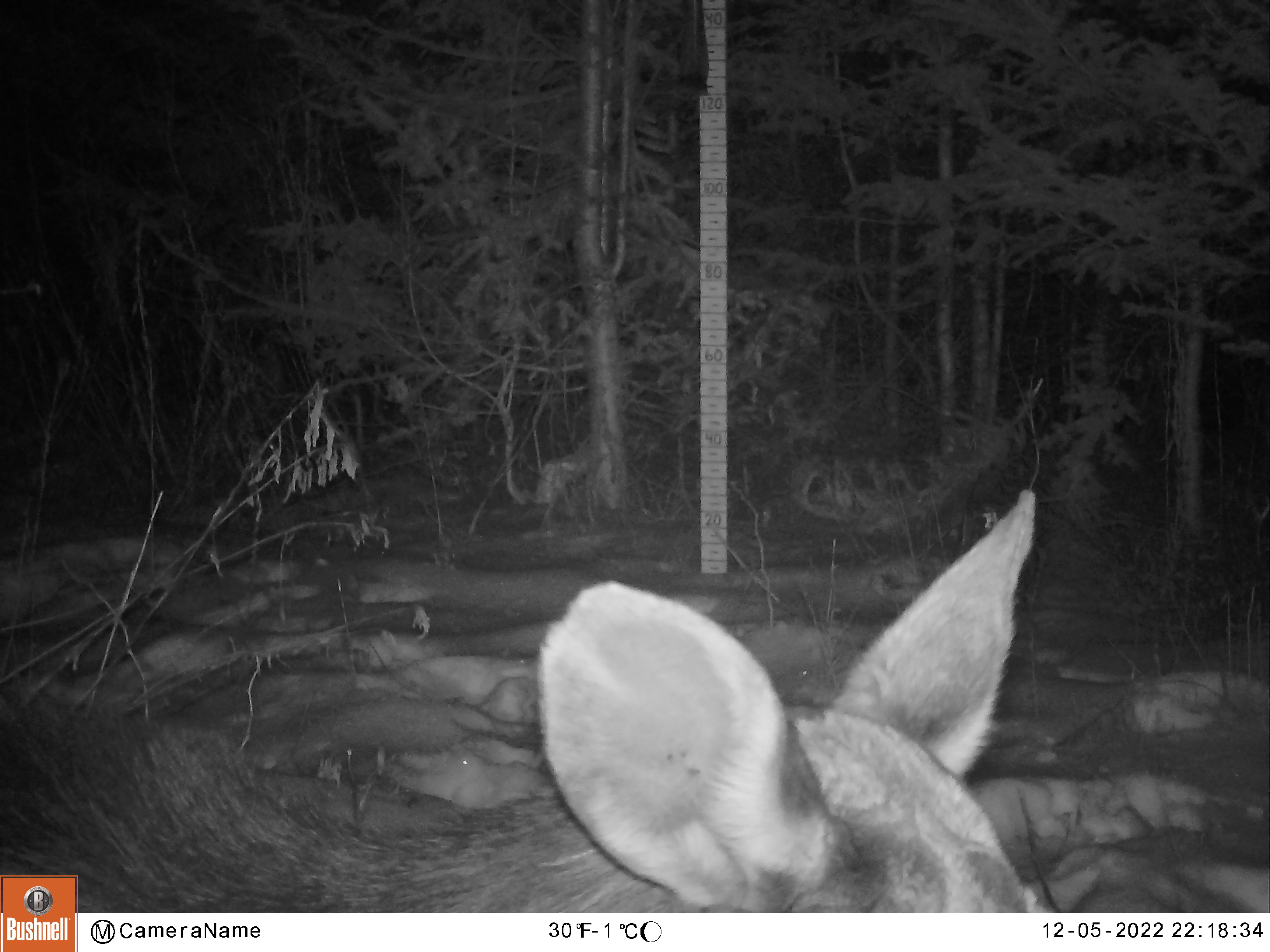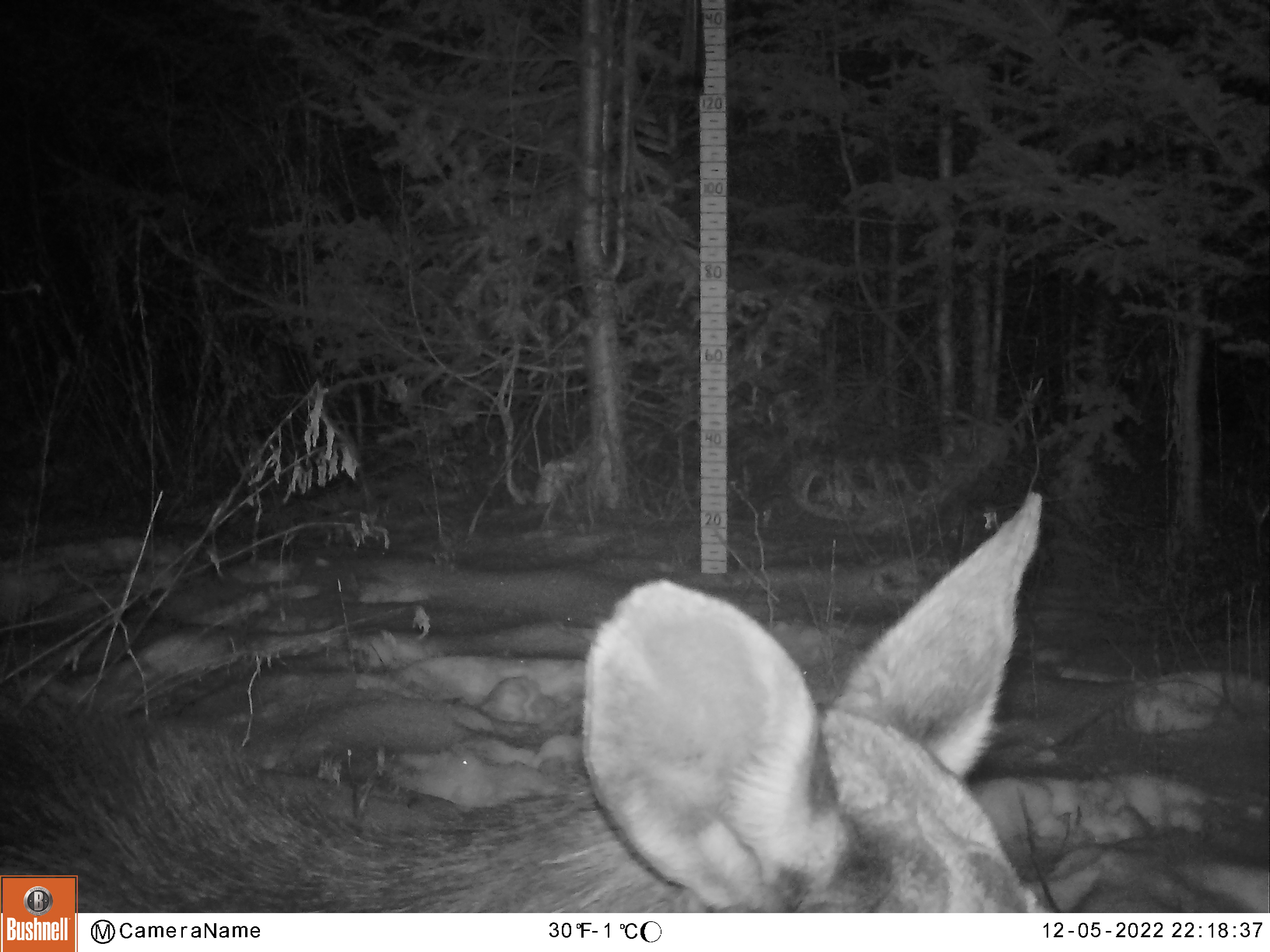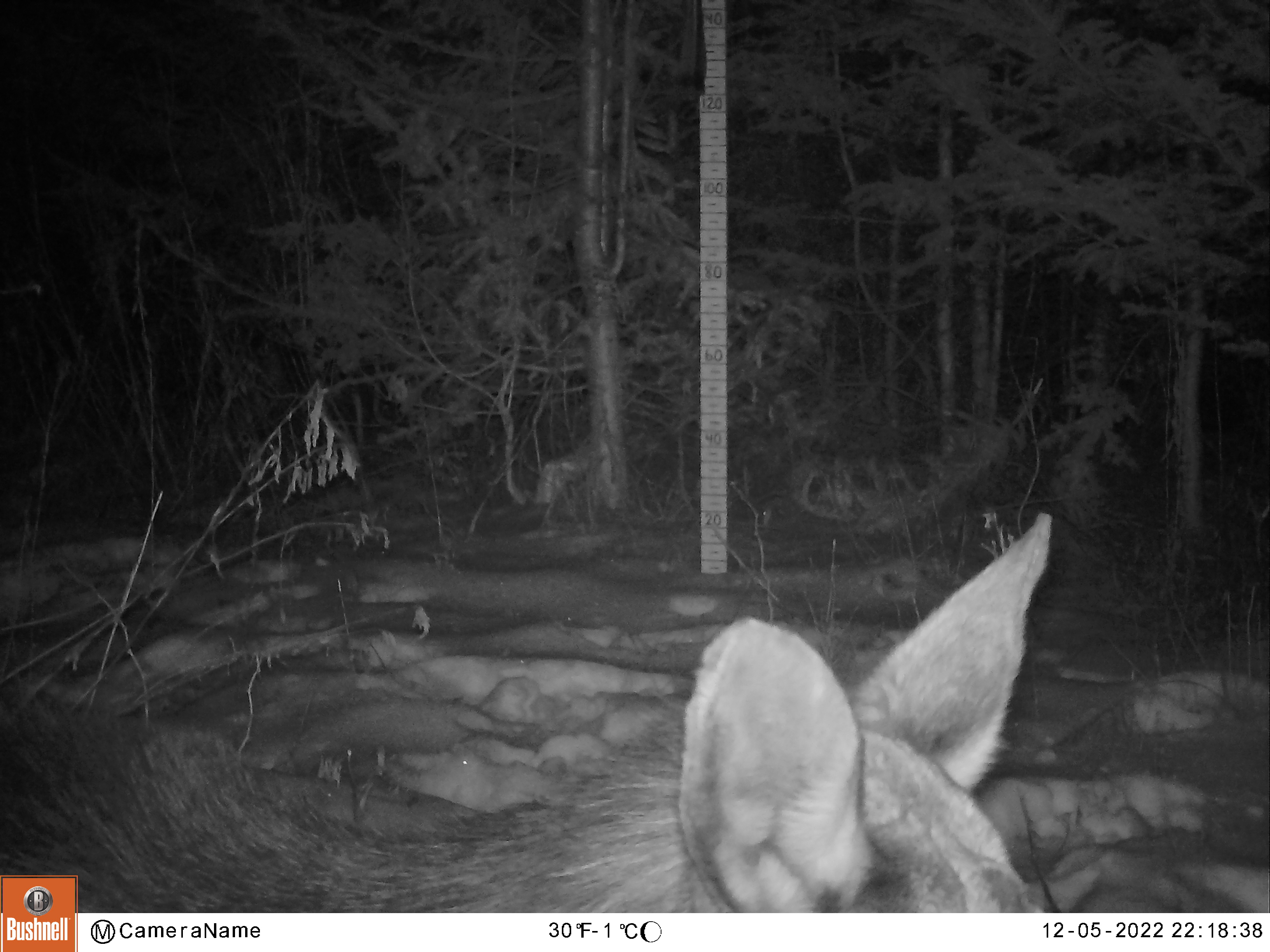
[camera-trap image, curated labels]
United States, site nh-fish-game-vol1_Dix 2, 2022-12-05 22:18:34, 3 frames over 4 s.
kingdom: Animalia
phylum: Chordata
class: Mammalia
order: Artiodactyla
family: Cervidae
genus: Alces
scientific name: Alces alces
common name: moose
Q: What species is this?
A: Moose (Alces alces).